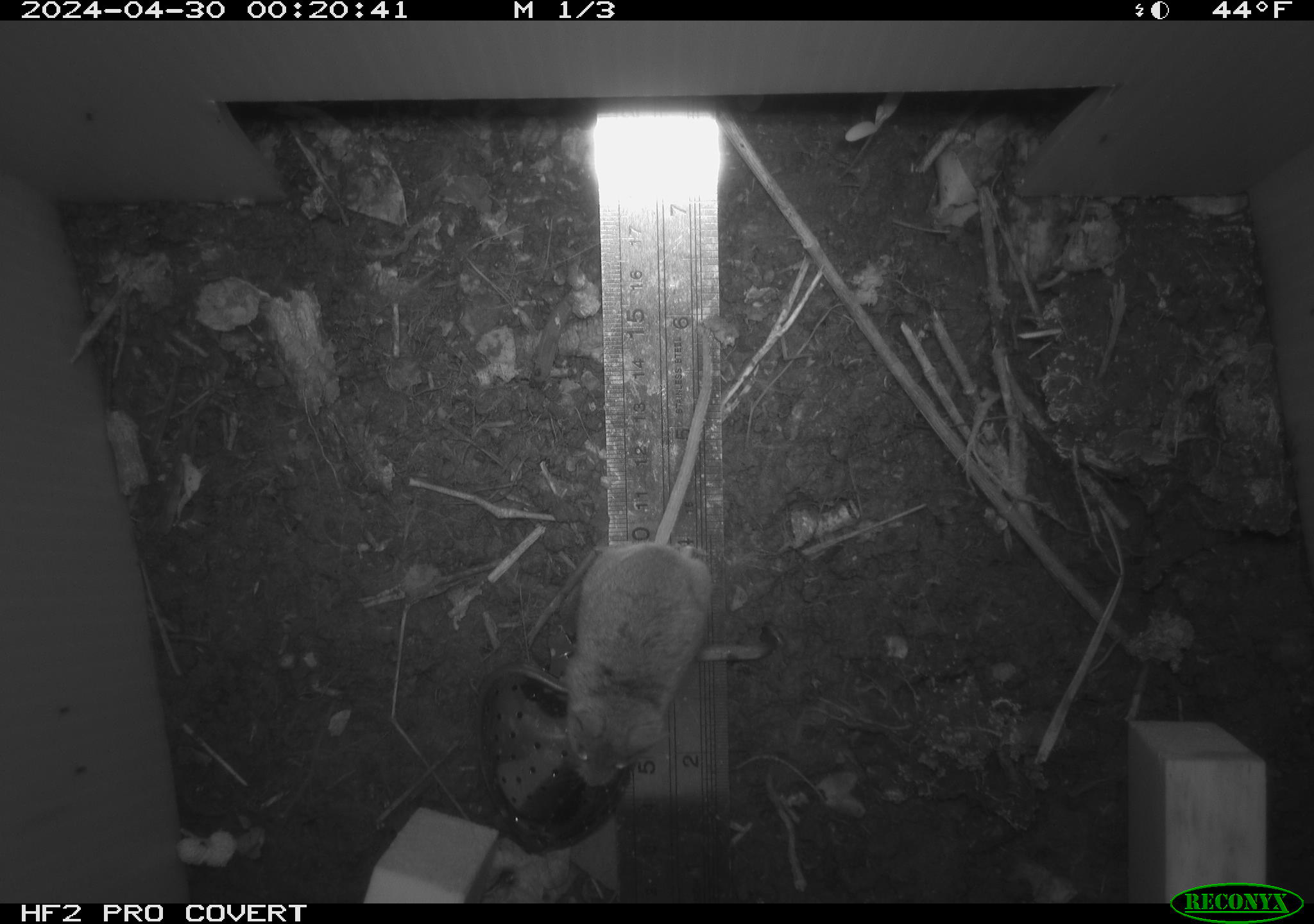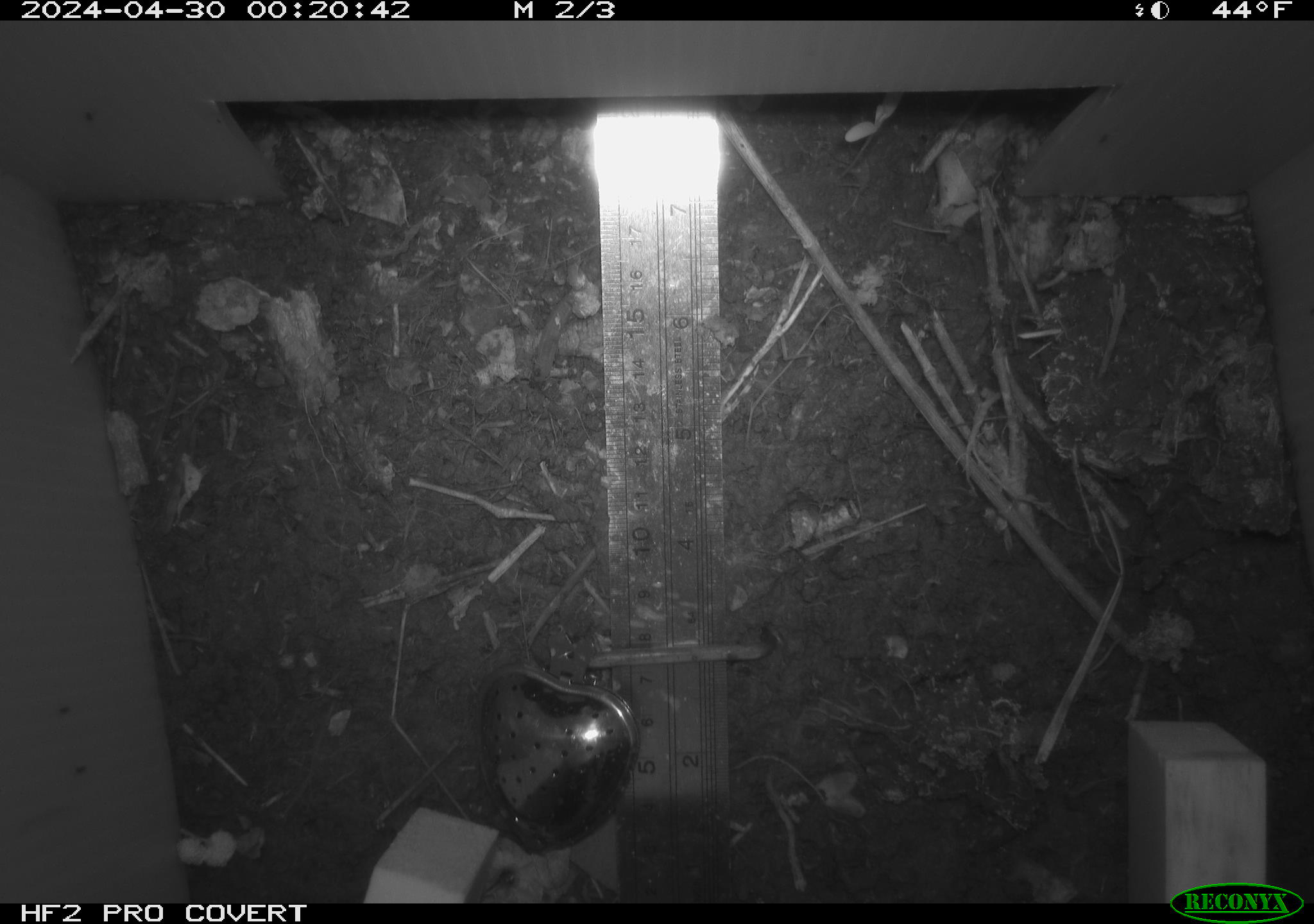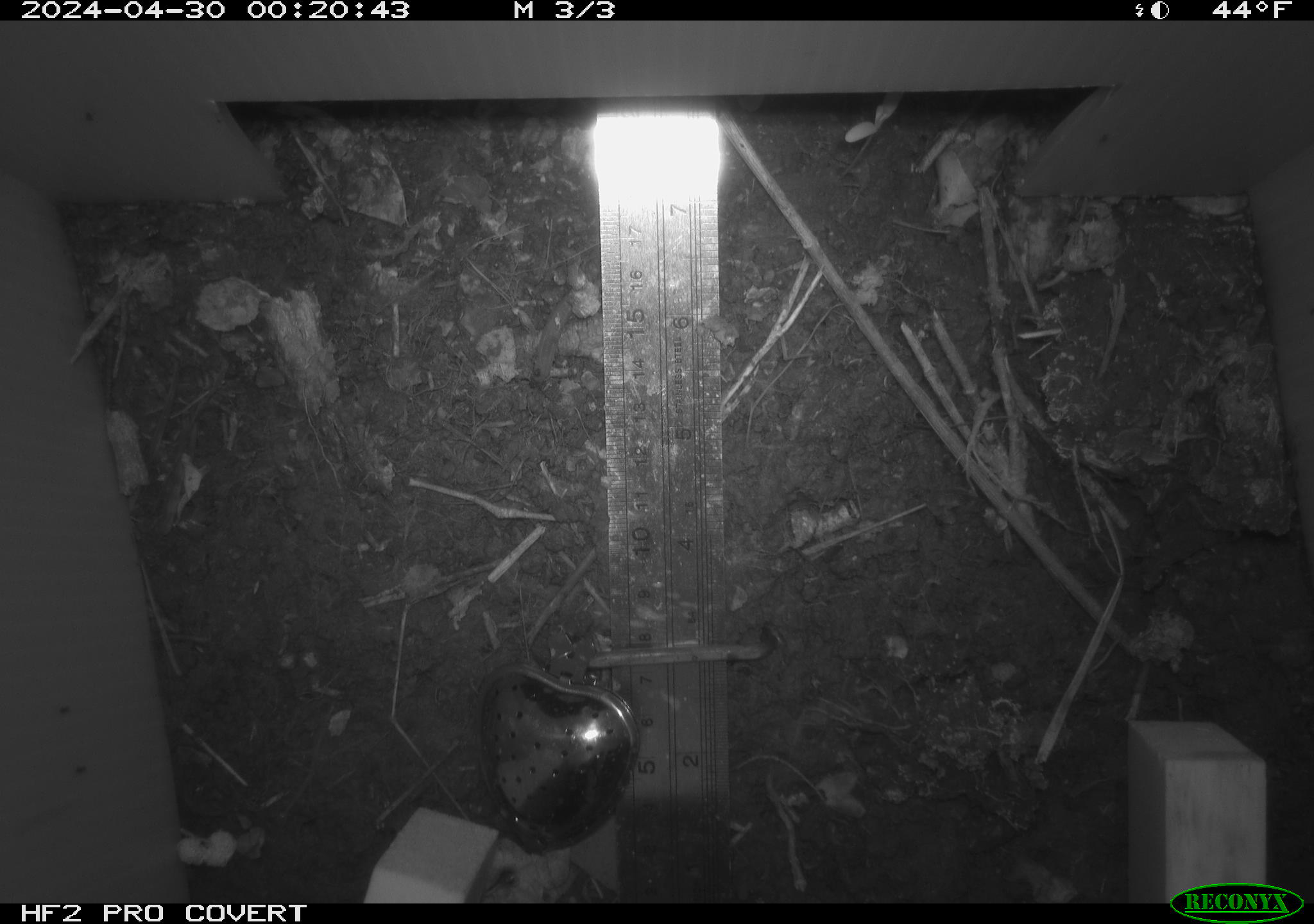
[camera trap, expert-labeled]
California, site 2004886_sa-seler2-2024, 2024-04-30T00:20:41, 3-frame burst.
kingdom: Animalia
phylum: Chordata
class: Mammalia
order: Rodentia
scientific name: Rodentia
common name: mouse species